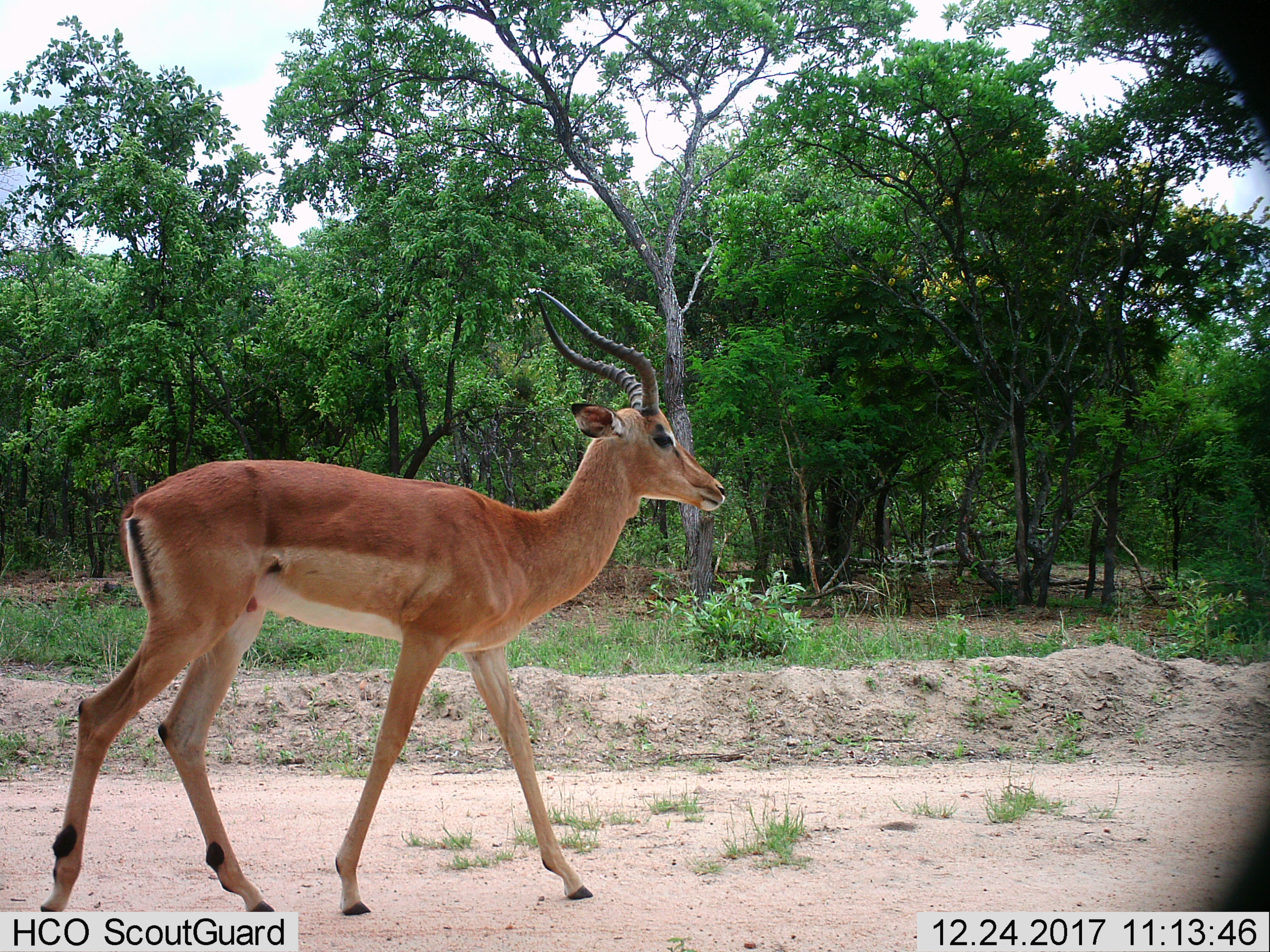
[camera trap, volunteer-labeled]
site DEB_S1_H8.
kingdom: Animalia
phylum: Chordata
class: Mammalia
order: Artiodactyla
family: Bovidae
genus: Aepyceros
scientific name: Aepyceros melampus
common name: impala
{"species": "impala (Aepyceros melampus)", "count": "1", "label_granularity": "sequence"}